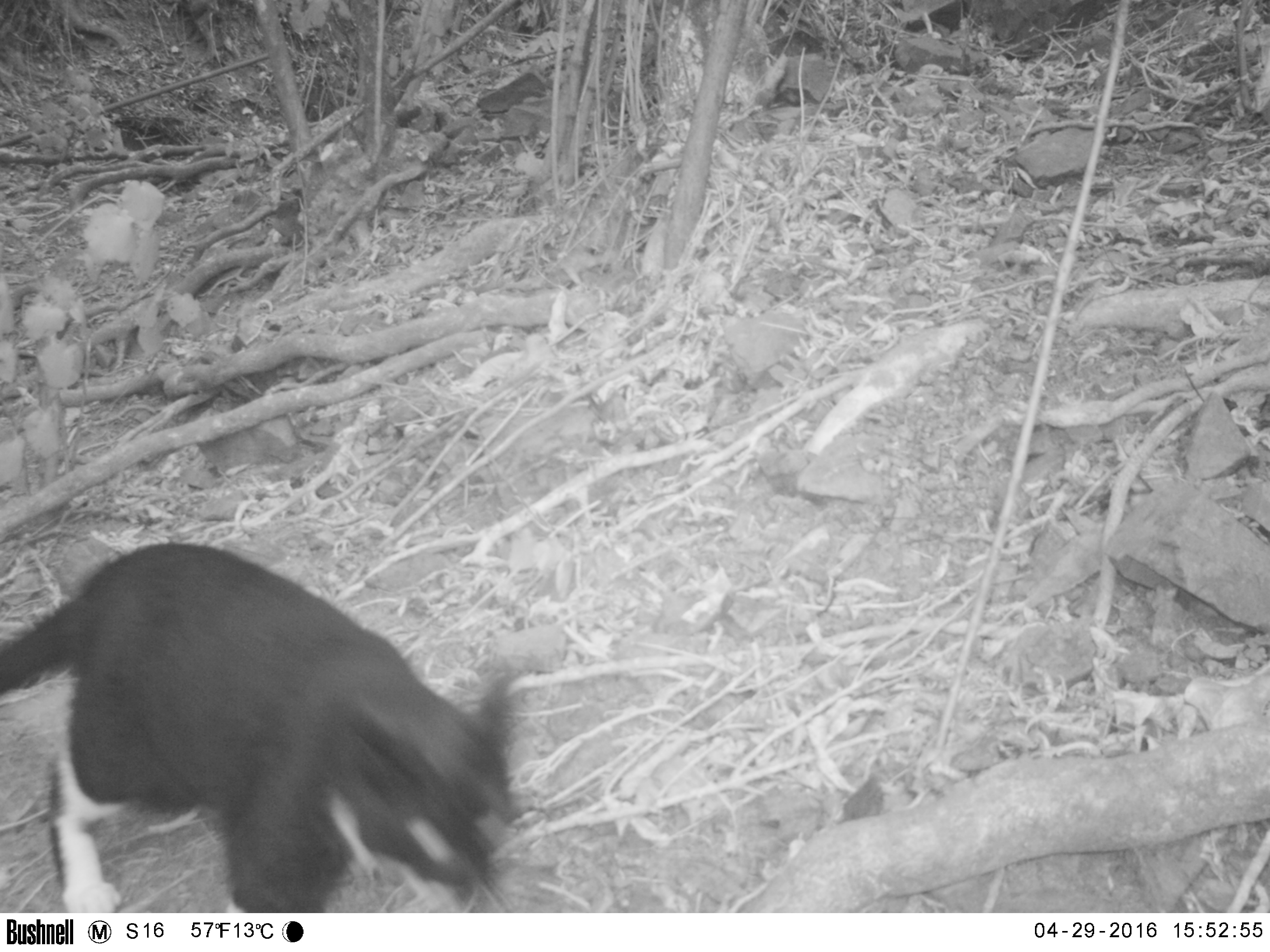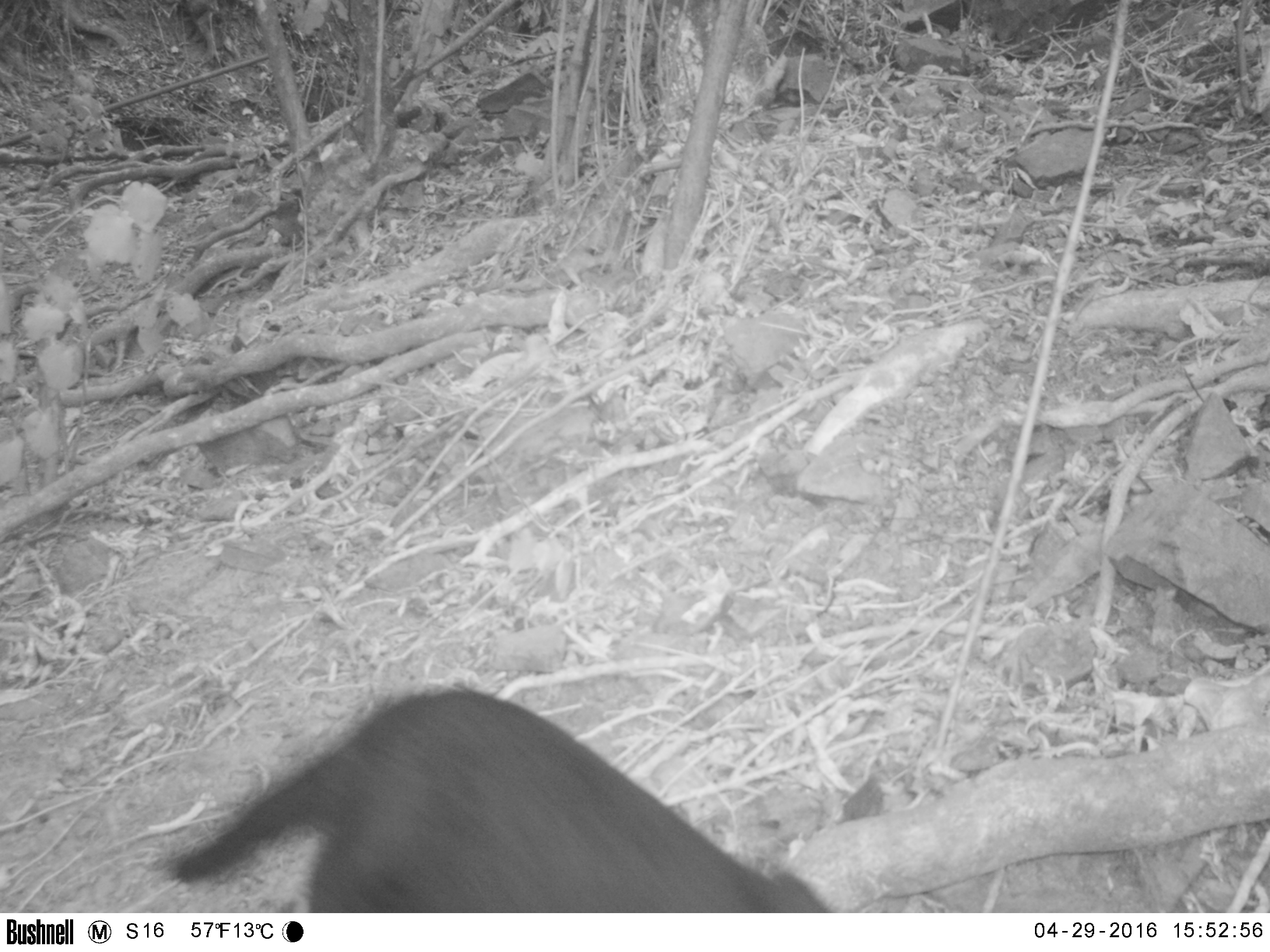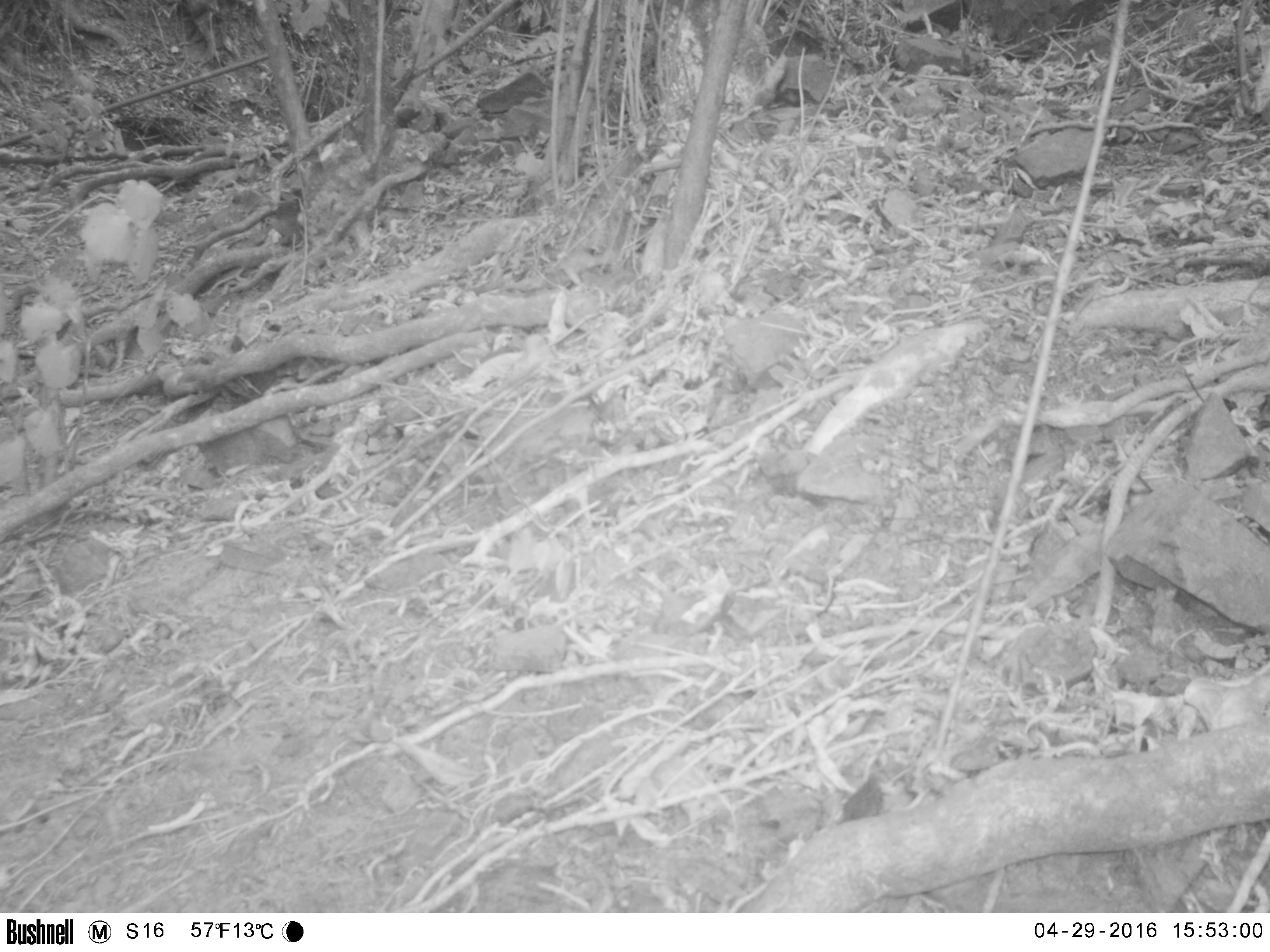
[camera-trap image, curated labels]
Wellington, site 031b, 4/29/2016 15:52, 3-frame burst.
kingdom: Animalia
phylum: Chordata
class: Mammalia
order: Carnivora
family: Felidae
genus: Felis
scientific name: Felis catus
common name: cat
Cat (Felis catus).